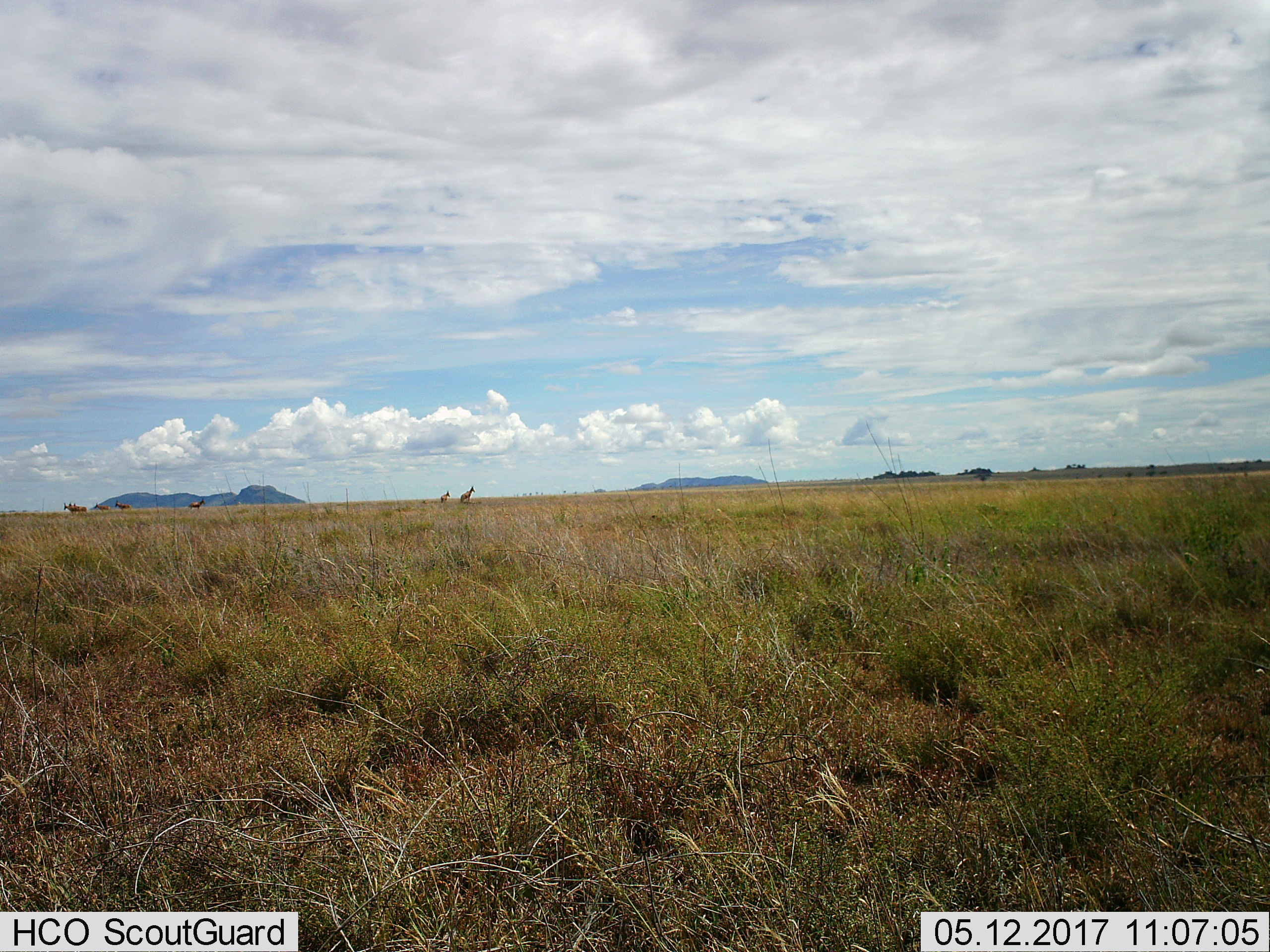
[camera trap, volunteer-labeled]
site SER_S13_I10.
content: unidentified animal